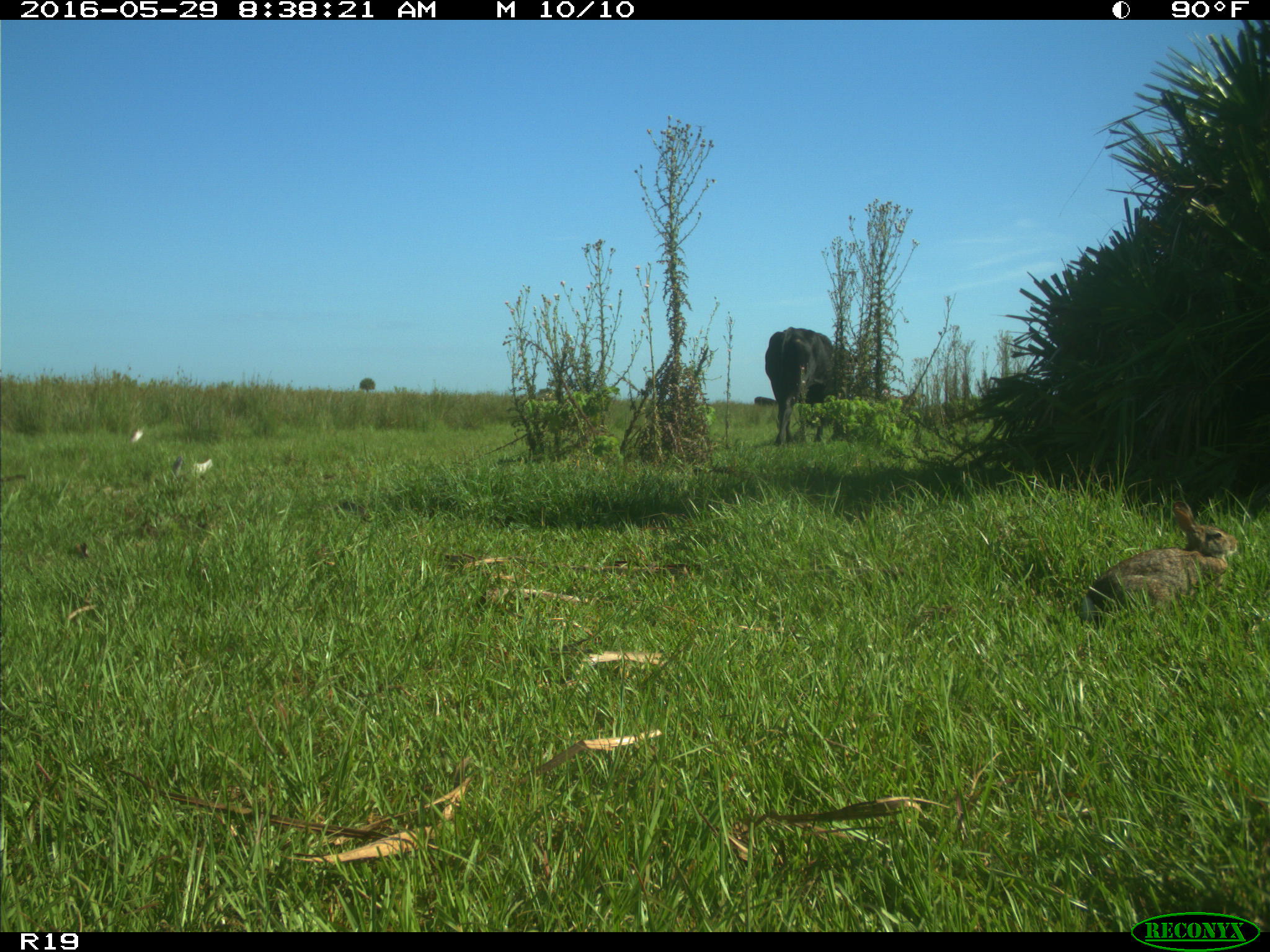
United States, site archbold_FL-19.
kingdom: Animalia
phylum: Chordata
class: Mammalia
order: Artiodactyla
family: Bovidae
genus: Bos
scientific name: Bos taurus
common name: domestic cow